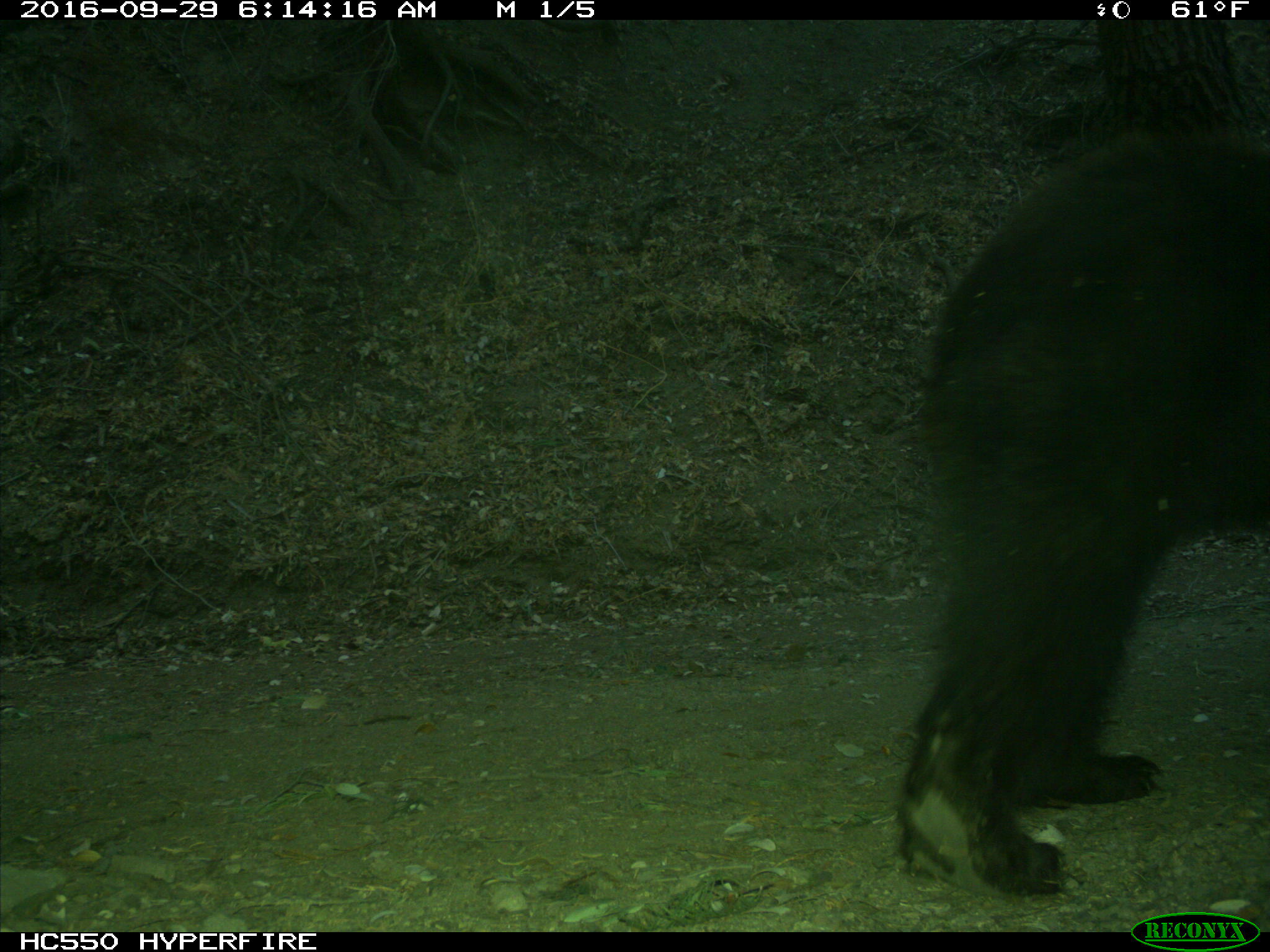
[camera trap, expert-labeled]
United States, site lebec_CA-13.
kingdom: Animalia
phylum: Chordata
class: Mammalia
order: Carnivora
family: Ursidae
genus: Ursus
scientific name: Ursus americanus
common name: american black bear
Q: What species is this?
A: Ursus americanus (american black bear).